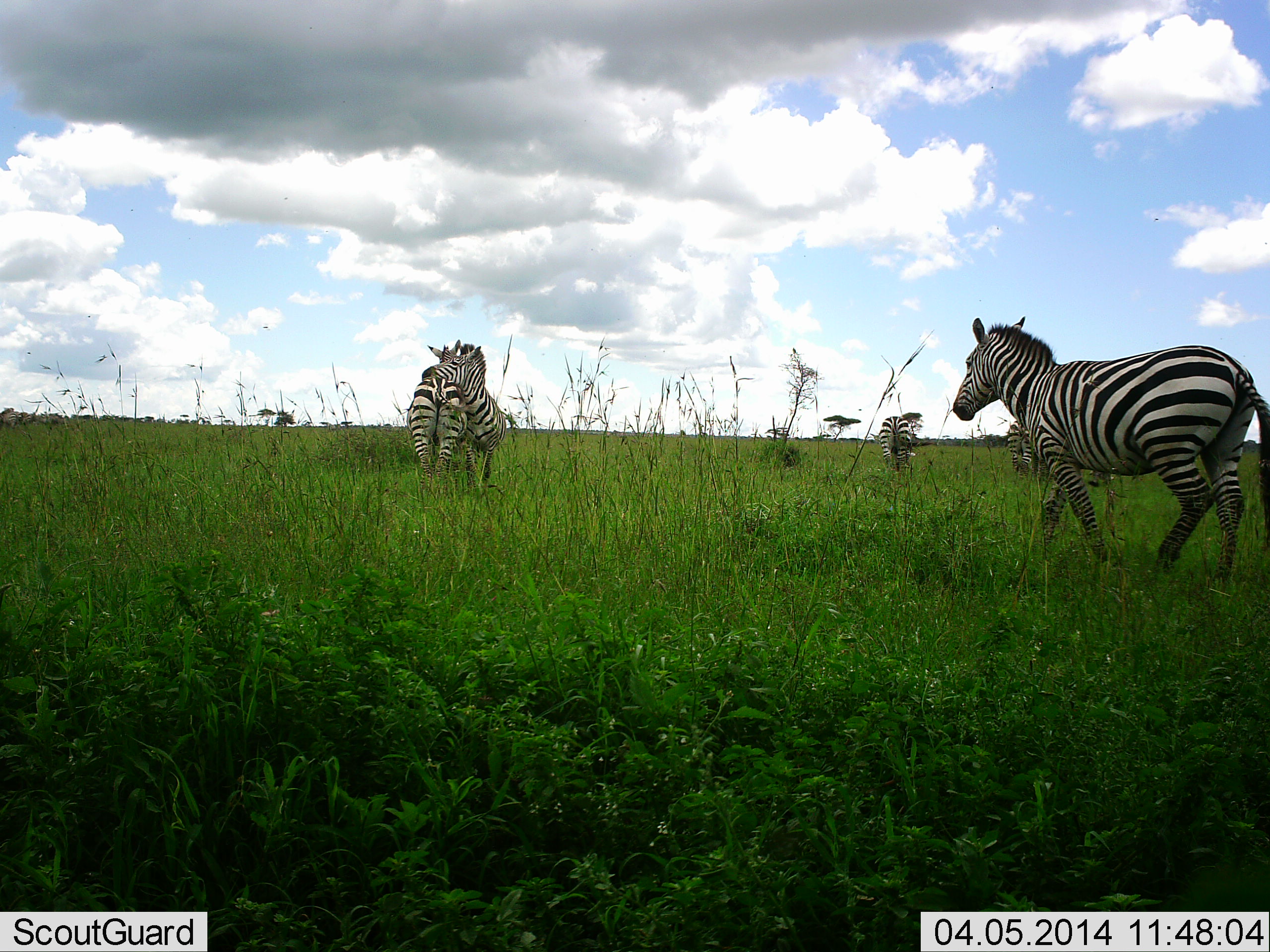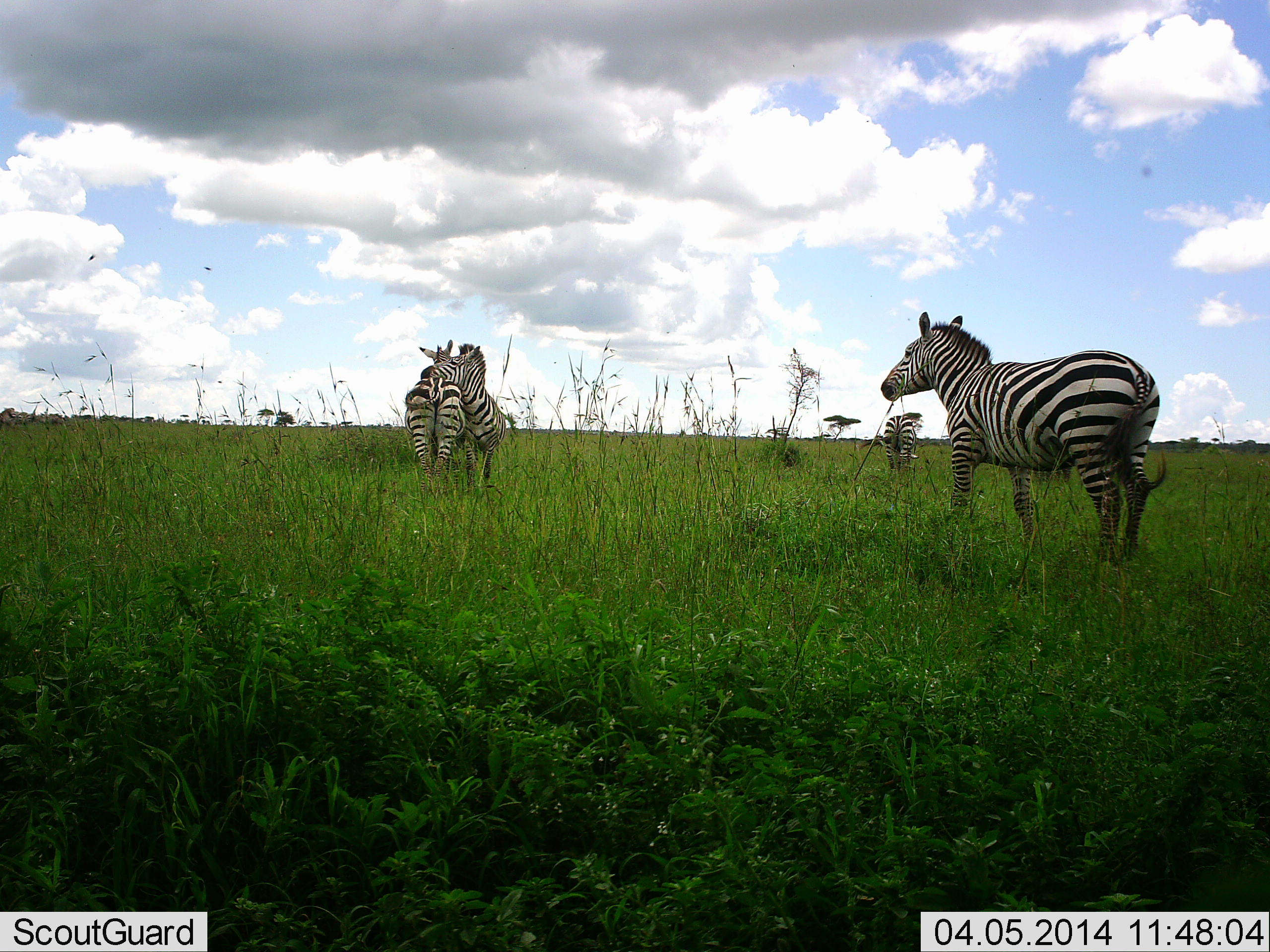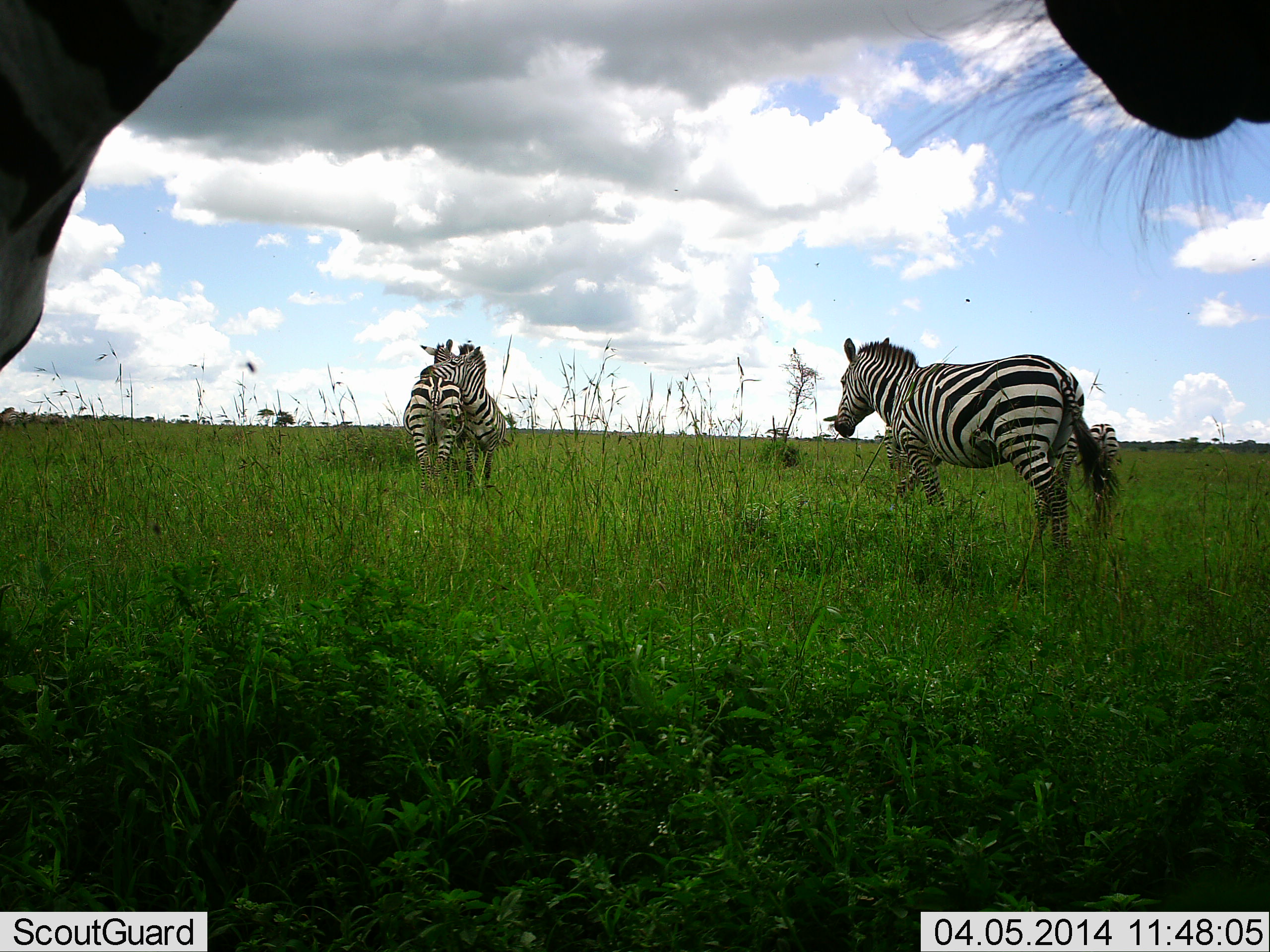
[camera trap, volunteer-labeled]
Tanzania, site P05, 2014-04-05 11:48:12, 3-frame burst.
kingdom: Animalia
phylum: Chordata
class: Mammalia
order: Perissodactyla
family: Equidae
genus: Equus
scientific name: Equus quagga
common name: plains zebra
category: zebra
Zebra (plains zebra) (Equus quagga), count 4. Behavior (volunteer vote fractions): standing 60%, resting 0%, moving 70%, interacting 60%. Young present (vote fraction): 0%. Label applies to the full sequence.